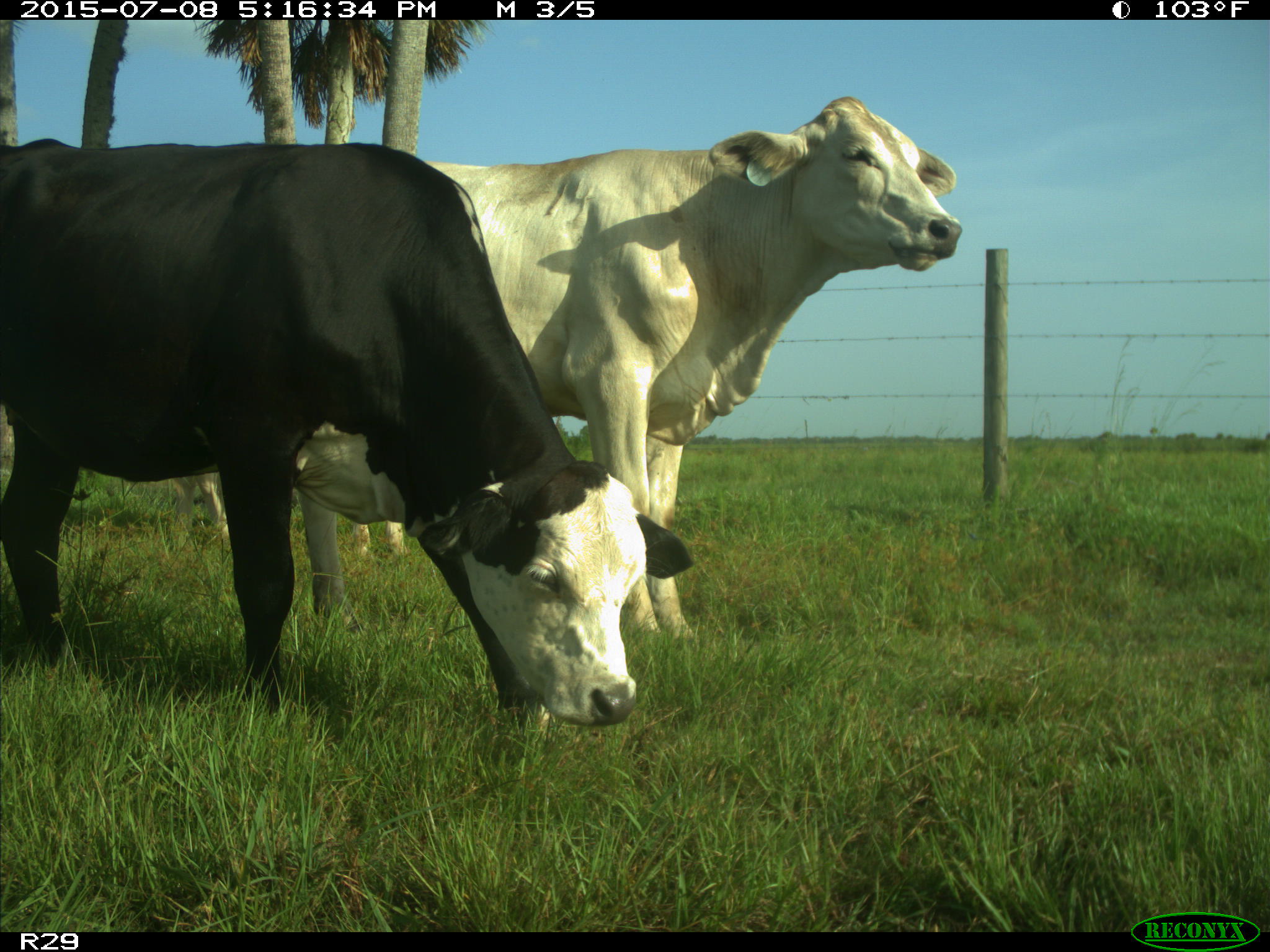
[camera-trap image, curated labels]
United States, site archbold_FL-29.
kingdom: Animalia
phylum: Chordata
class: Mammalia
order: Artiodactyla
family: Bovidae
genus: Bos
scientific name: Bos taurus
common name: domestic cow